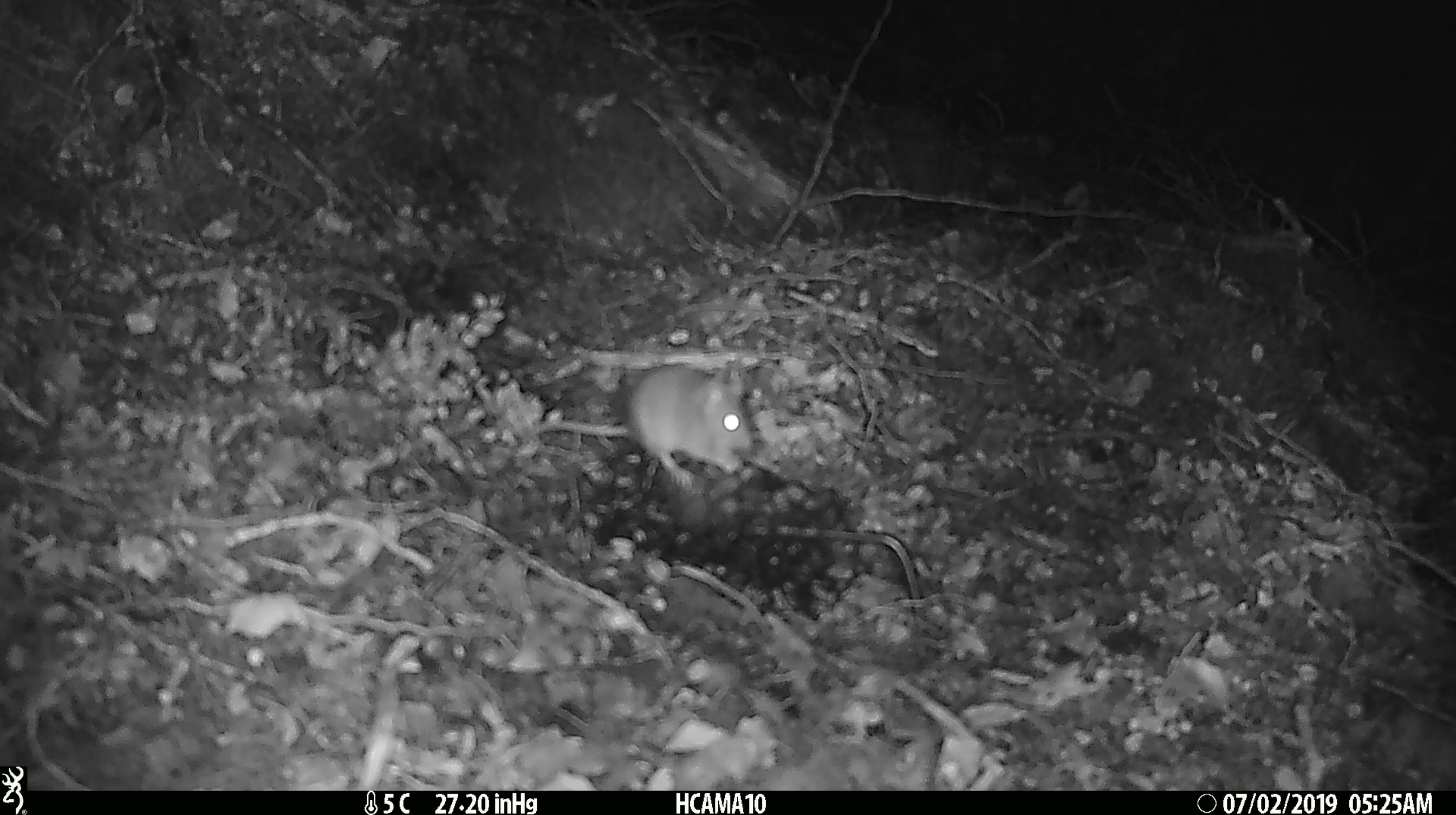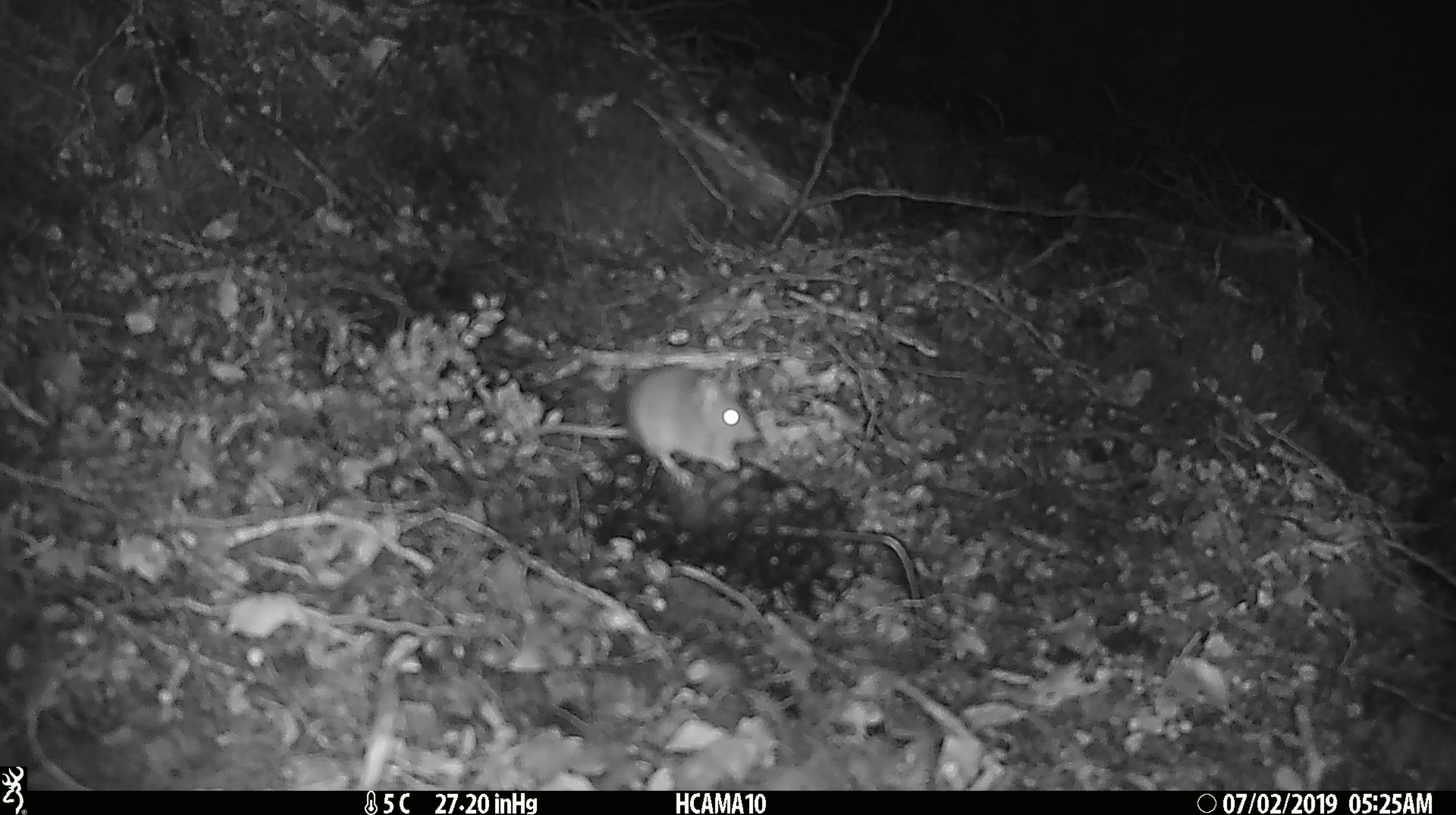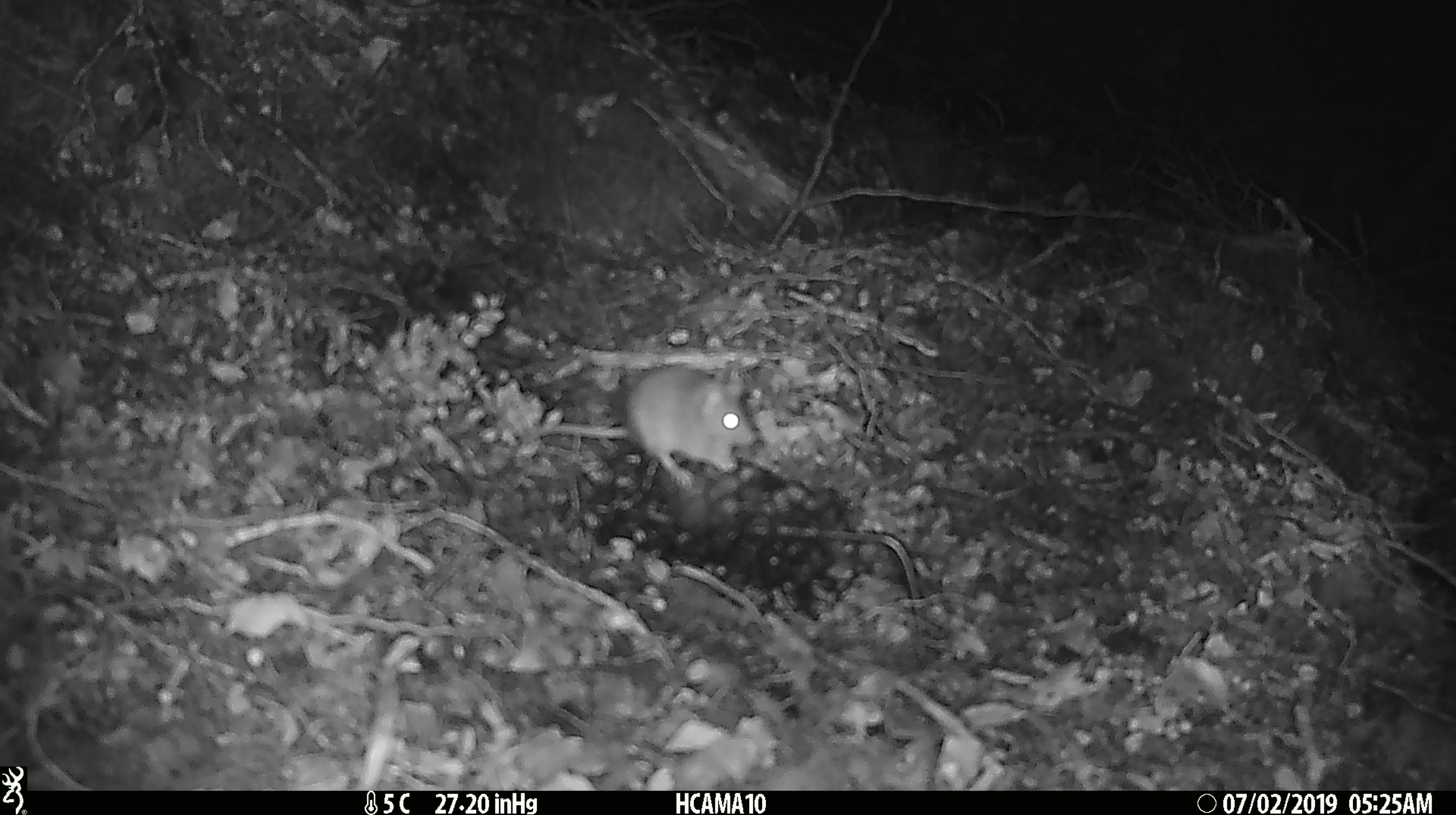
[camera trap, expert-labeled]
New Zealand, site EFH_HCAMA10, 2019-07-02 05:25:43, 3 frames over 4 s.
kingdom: Animalia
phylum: Chordata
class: Mammalia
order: Rodentia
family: Muridae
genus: Mus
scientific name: Mus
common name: mouse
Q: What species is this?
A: Mouse (Mus).